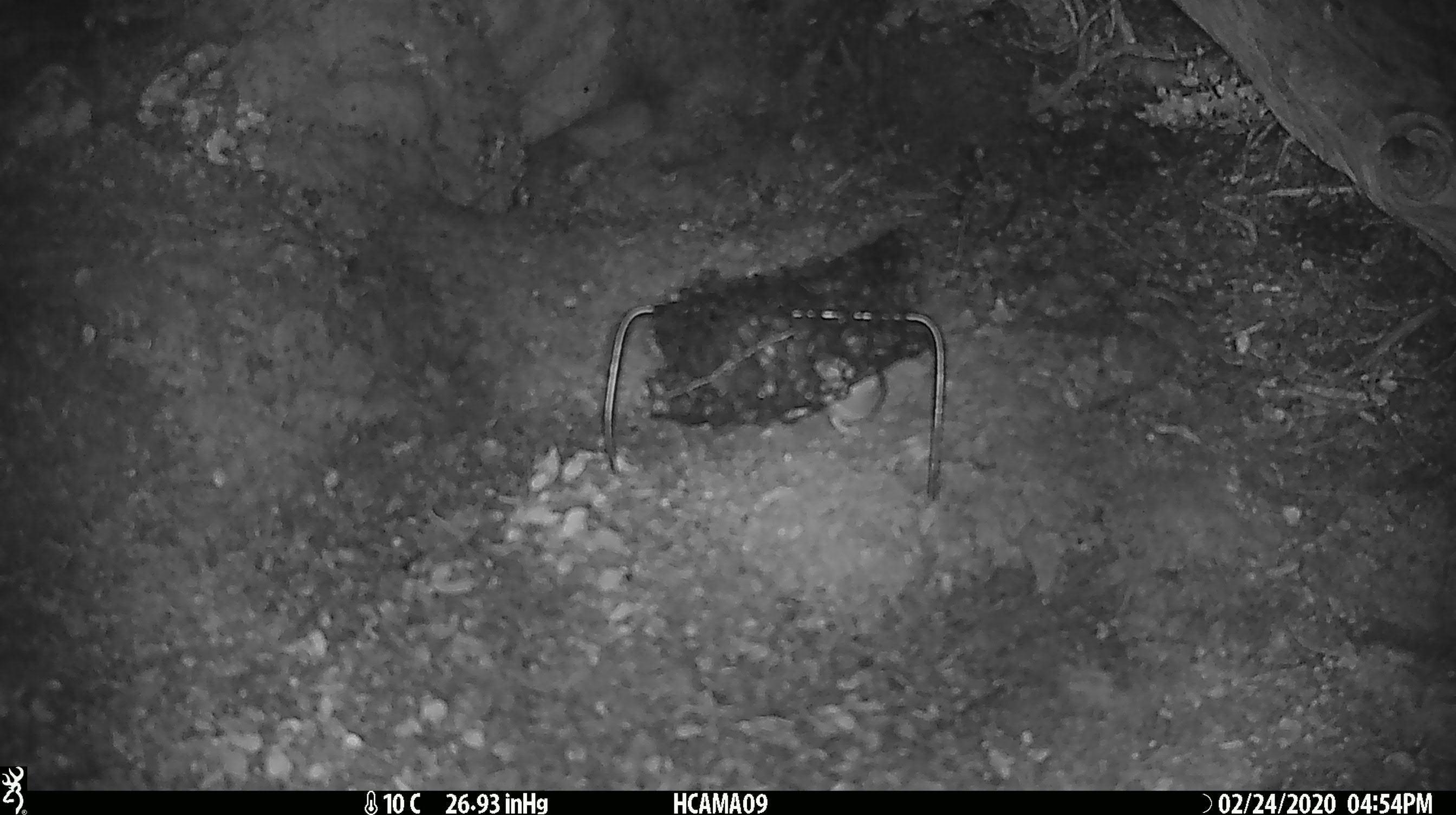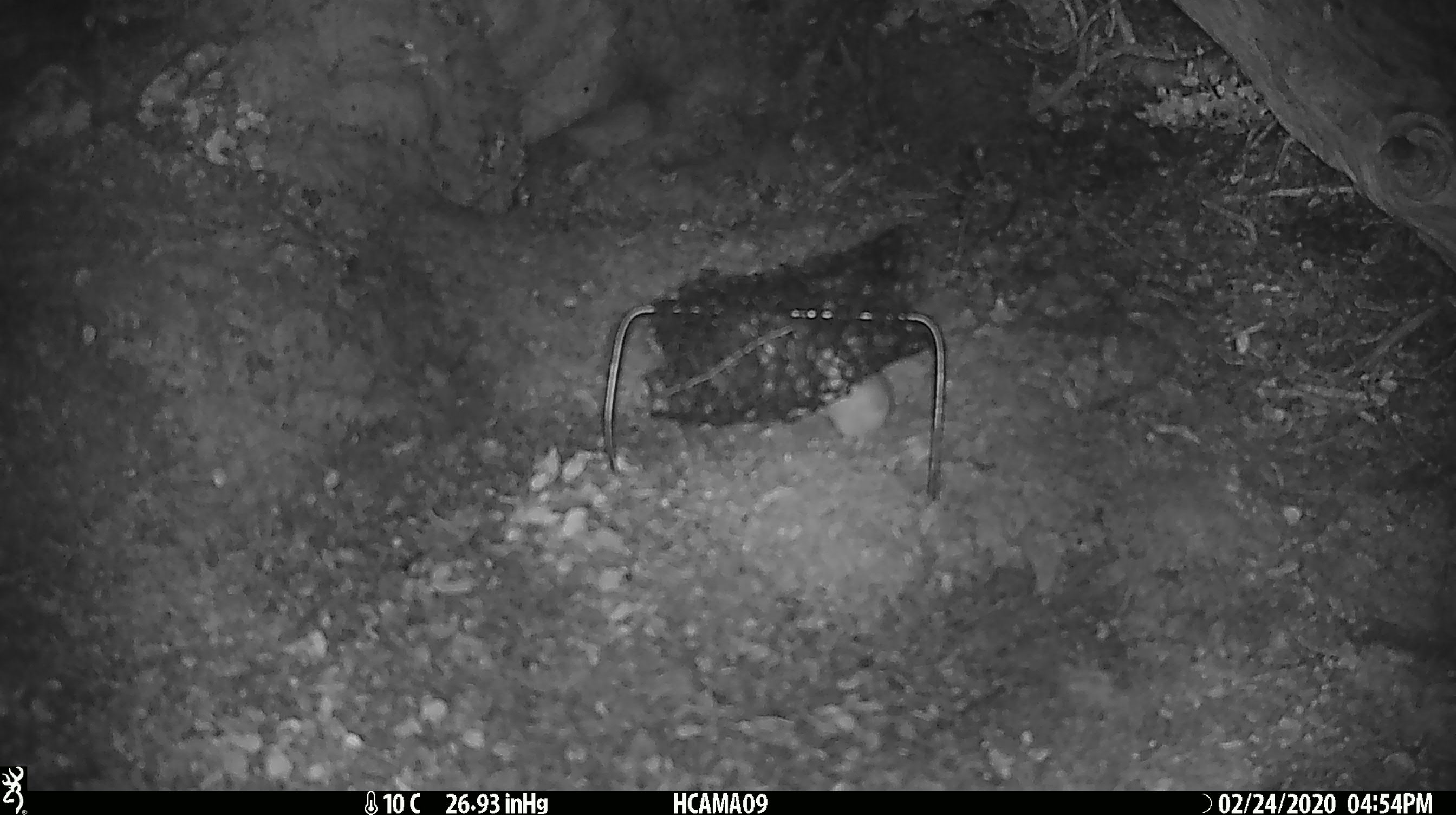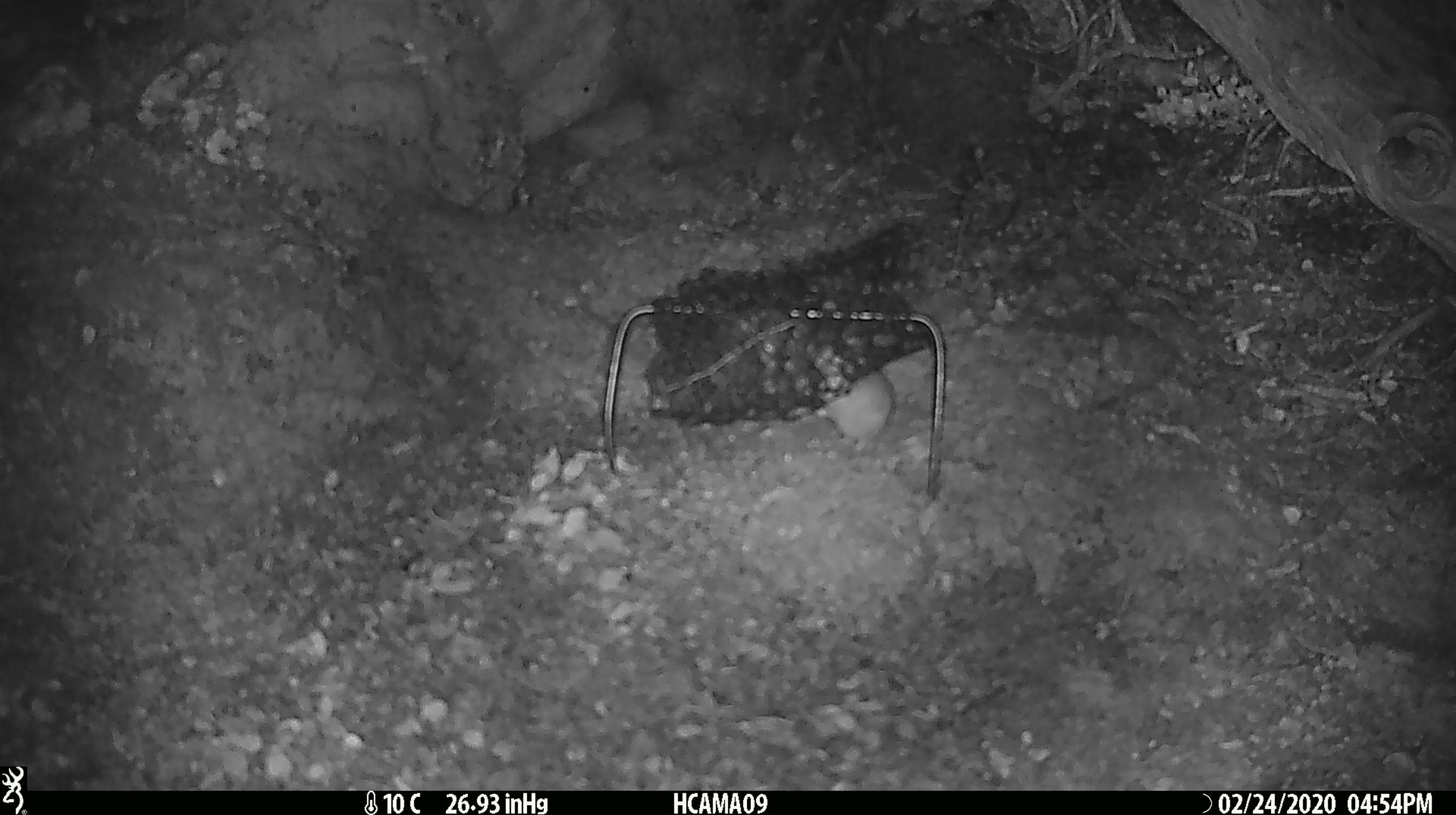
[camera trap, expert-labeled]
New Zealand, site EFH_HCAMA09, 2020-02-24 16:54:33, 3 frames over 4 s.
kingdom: Animalia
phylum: Chordata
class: Mammalia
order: Rodentia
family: Muridae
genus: Mus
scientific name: Mus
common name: mouse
Mouse (Mus).